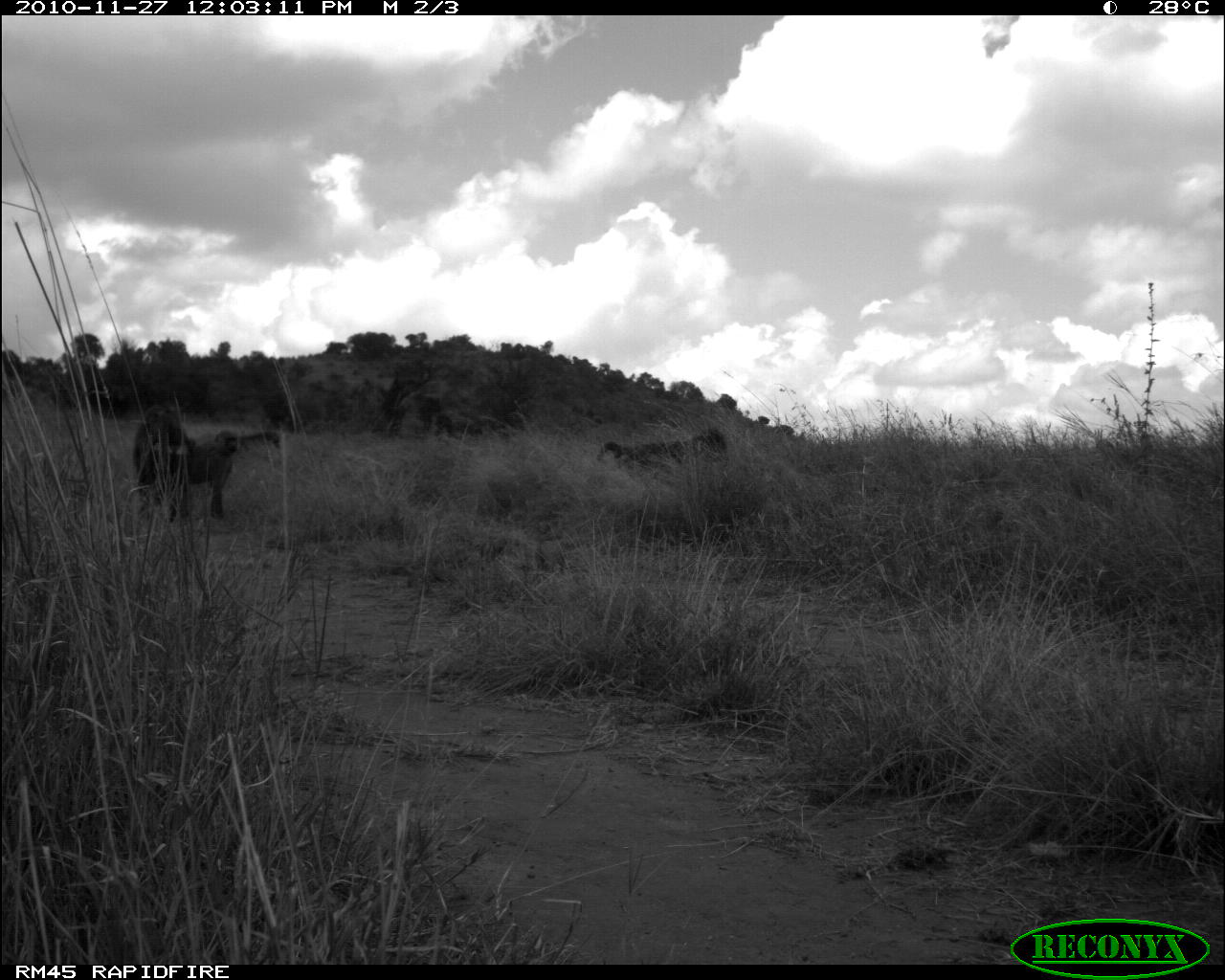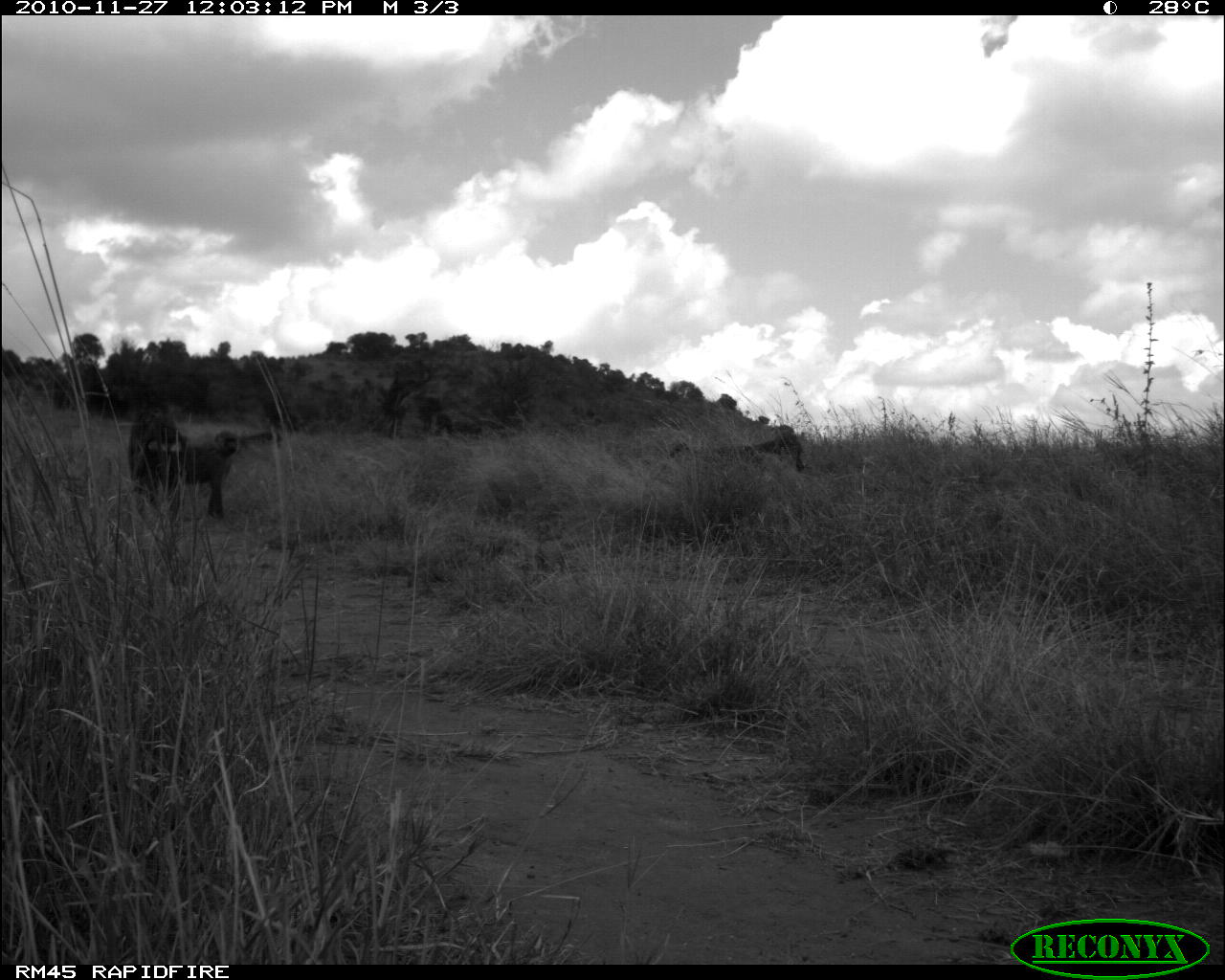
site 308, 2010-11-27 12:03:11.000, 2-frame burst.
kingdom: Animalia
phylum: Chordata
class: Mammalia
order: Primates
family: Cercopithecidae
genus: Papio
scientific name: Papio anubis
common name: olive baboon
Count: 3.